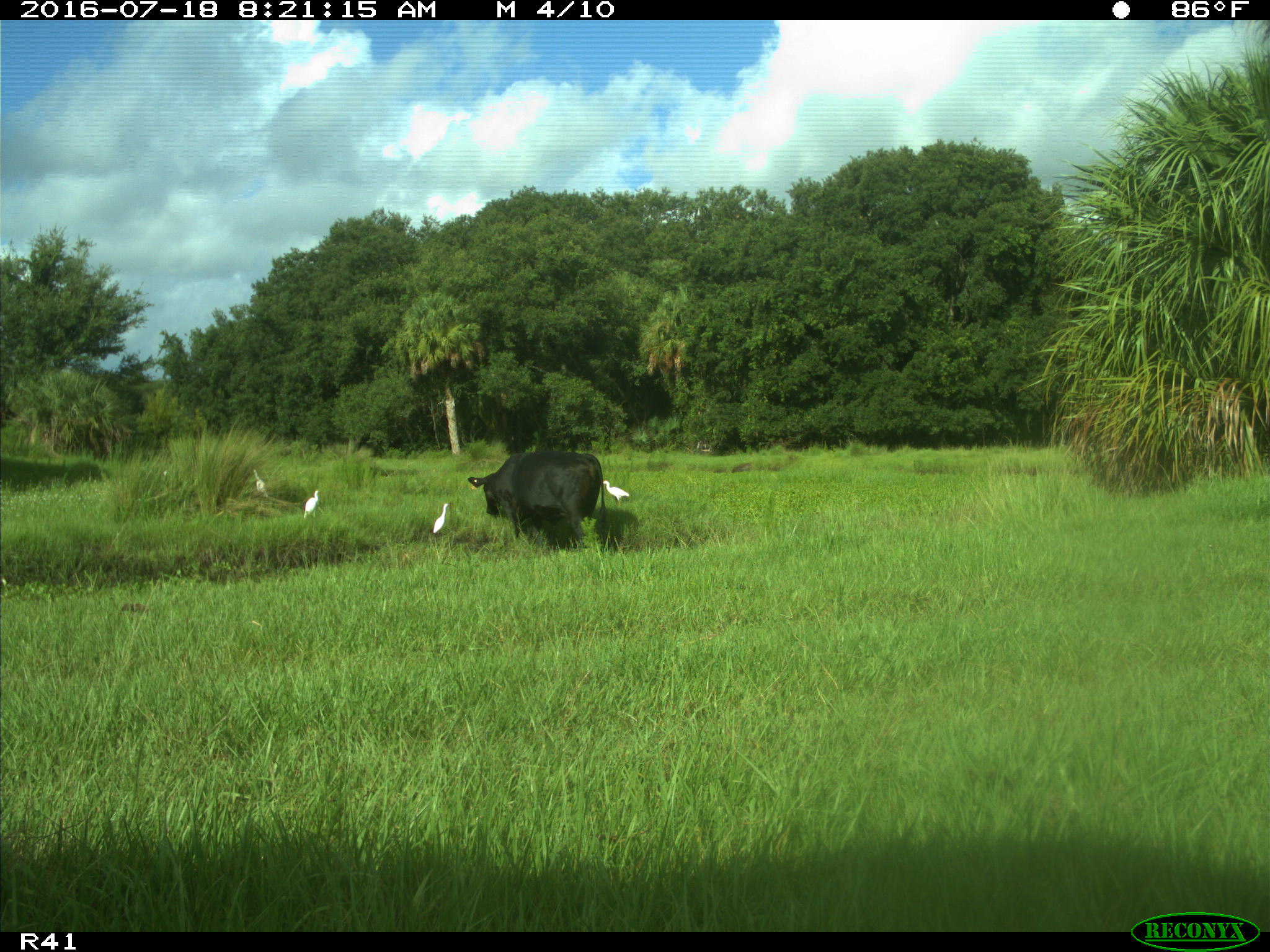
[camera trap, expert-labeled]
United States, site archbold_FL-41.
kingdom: Animalia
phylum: Chordata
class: Mammalia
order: Artiodactyla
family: Bovidae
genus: Bos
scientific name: Bos taurus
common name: domestic cow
Bos taurus (domestic cow).